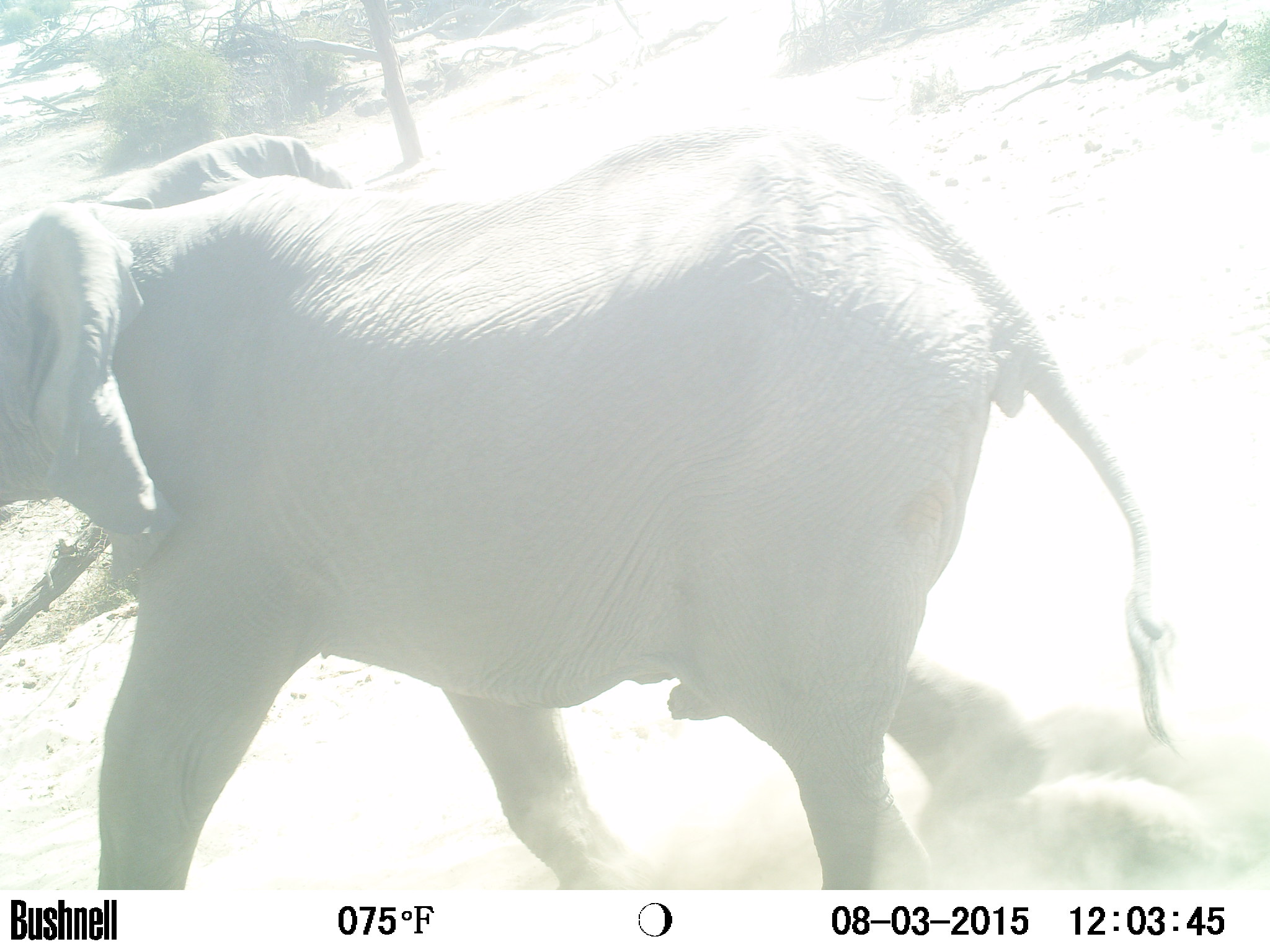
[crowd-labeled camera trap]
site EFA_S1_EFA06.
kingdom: Animalia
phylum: Chordata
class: Mammalia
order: Proboscidea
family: Elephantidae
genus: Loxodonta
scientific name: Loxodonta africana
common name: african bush elephant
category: elephant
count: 1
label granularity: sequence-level